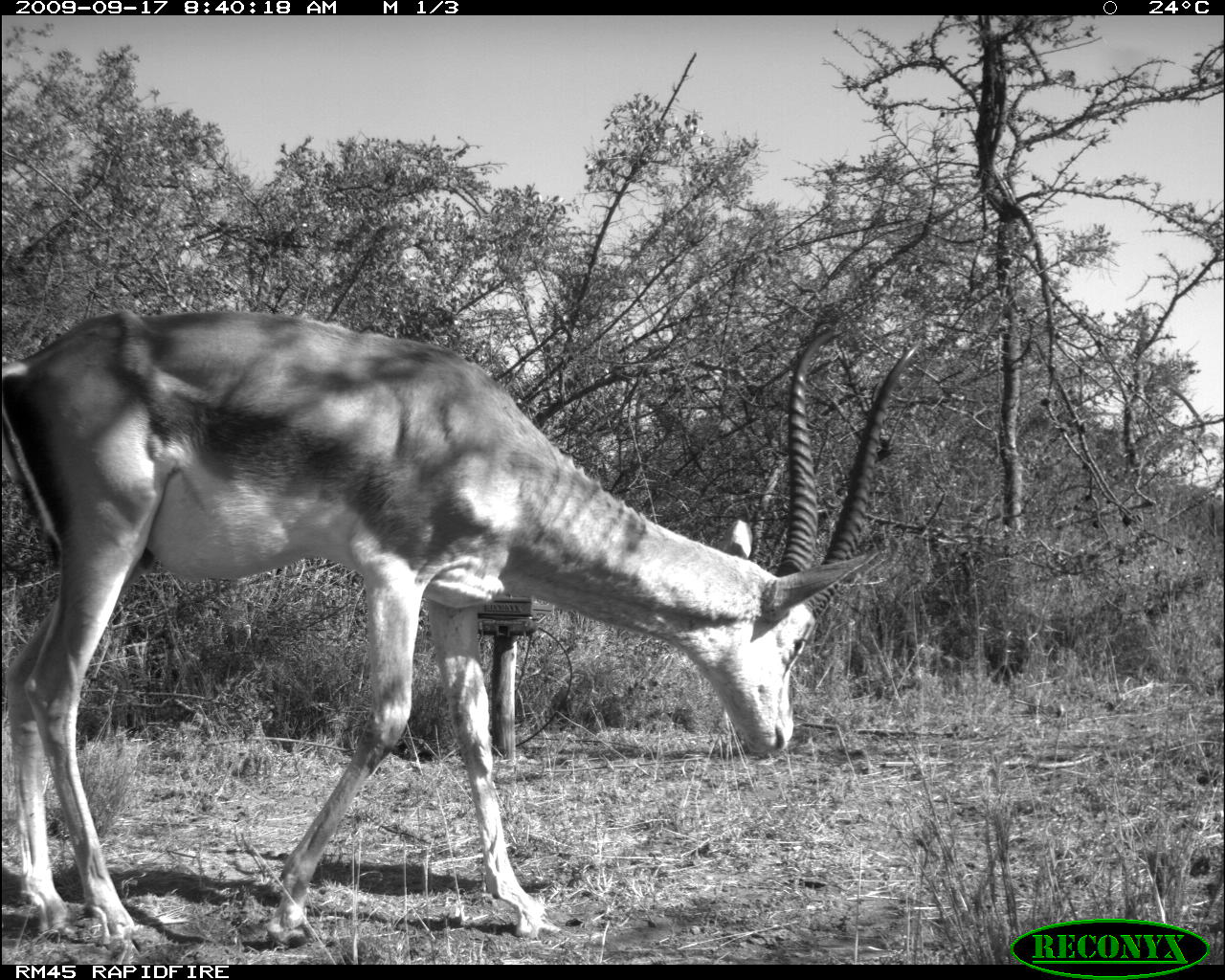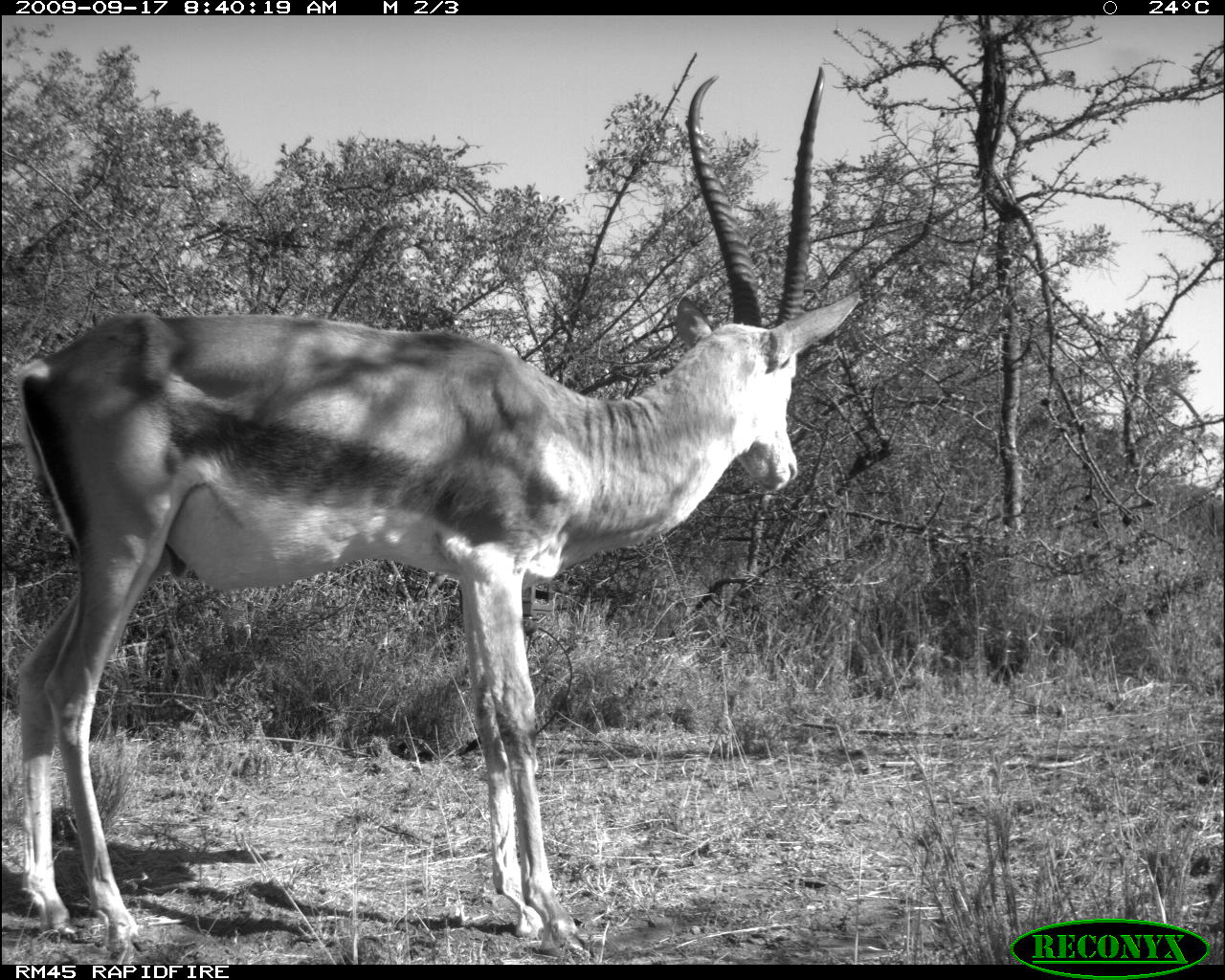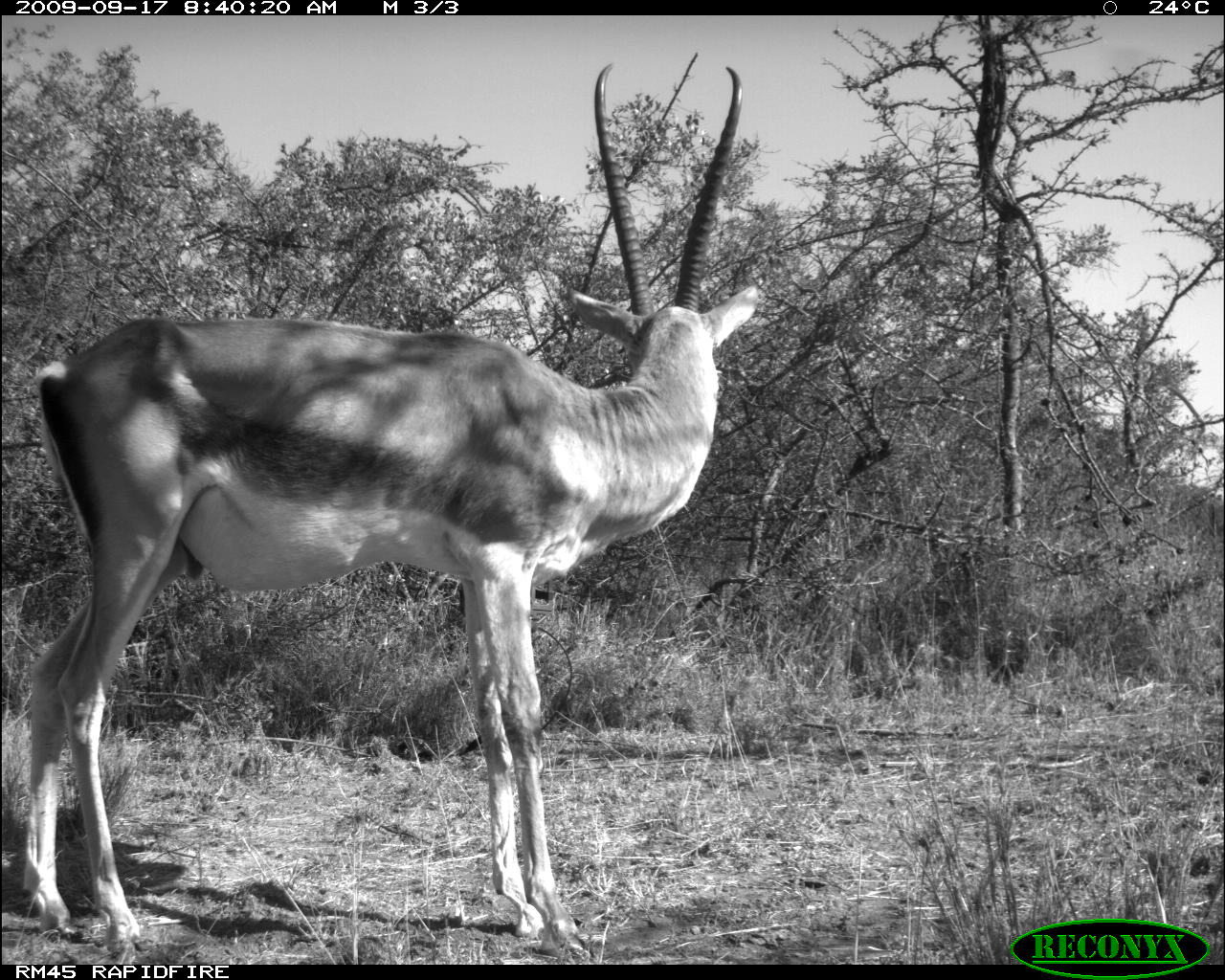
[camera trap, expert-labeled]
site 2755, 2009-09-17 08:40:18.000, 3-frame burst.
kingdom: Animalia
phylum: Chordata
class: Mammalia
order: Artiodactyla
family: Bovidae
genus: Nanger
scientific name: Nanger granti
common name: grant's gazelle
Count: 1.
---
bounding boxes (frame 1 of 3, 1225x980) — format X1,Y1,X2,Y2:
nanger granti: 0,305,924,947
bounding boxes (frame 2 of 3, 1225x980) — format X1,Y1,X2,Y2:
nanger granti: 0,64,861,957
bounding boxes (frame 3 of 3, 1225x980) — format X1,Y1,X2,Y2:
nanger granti: 15,61,759,957